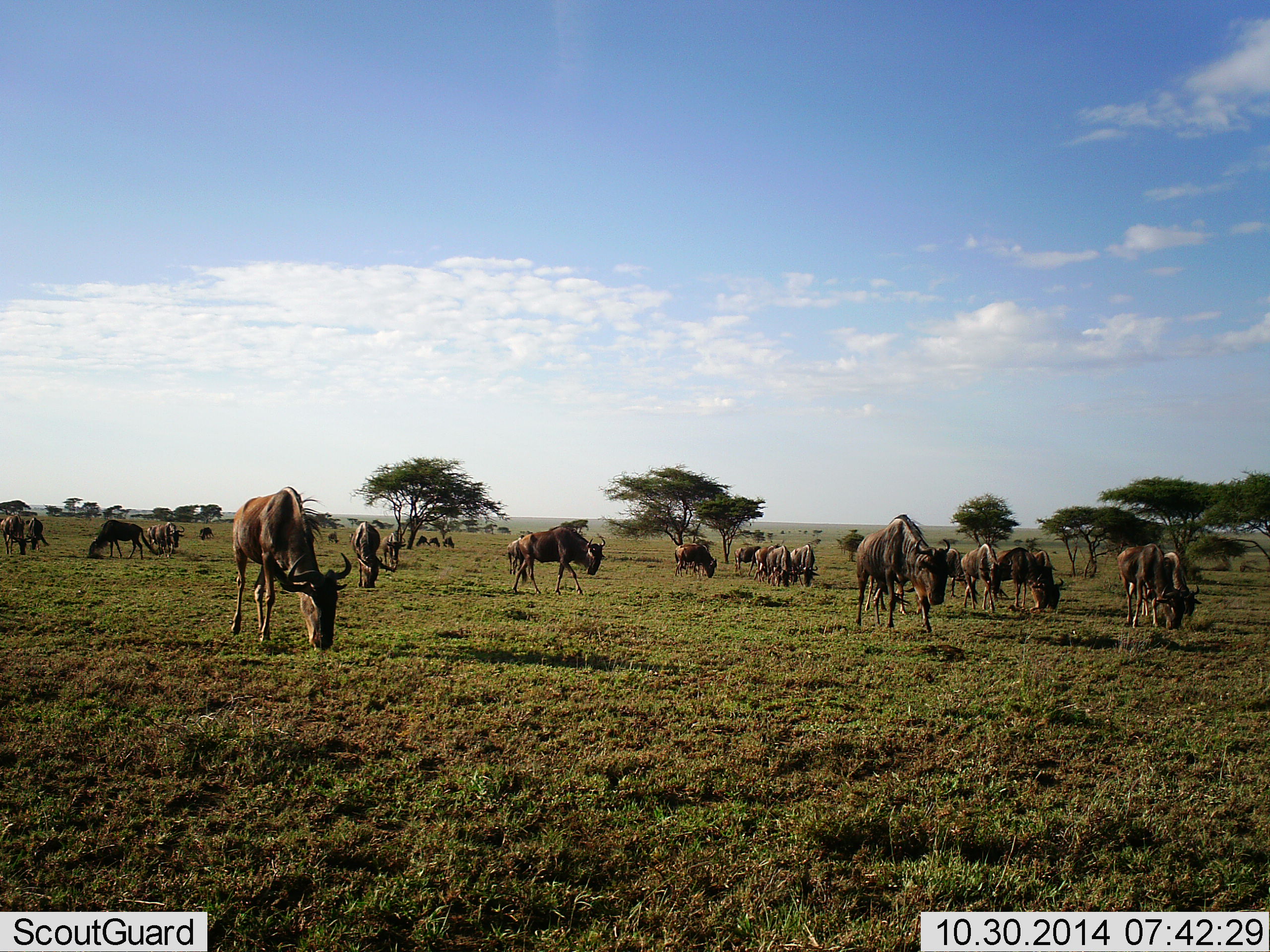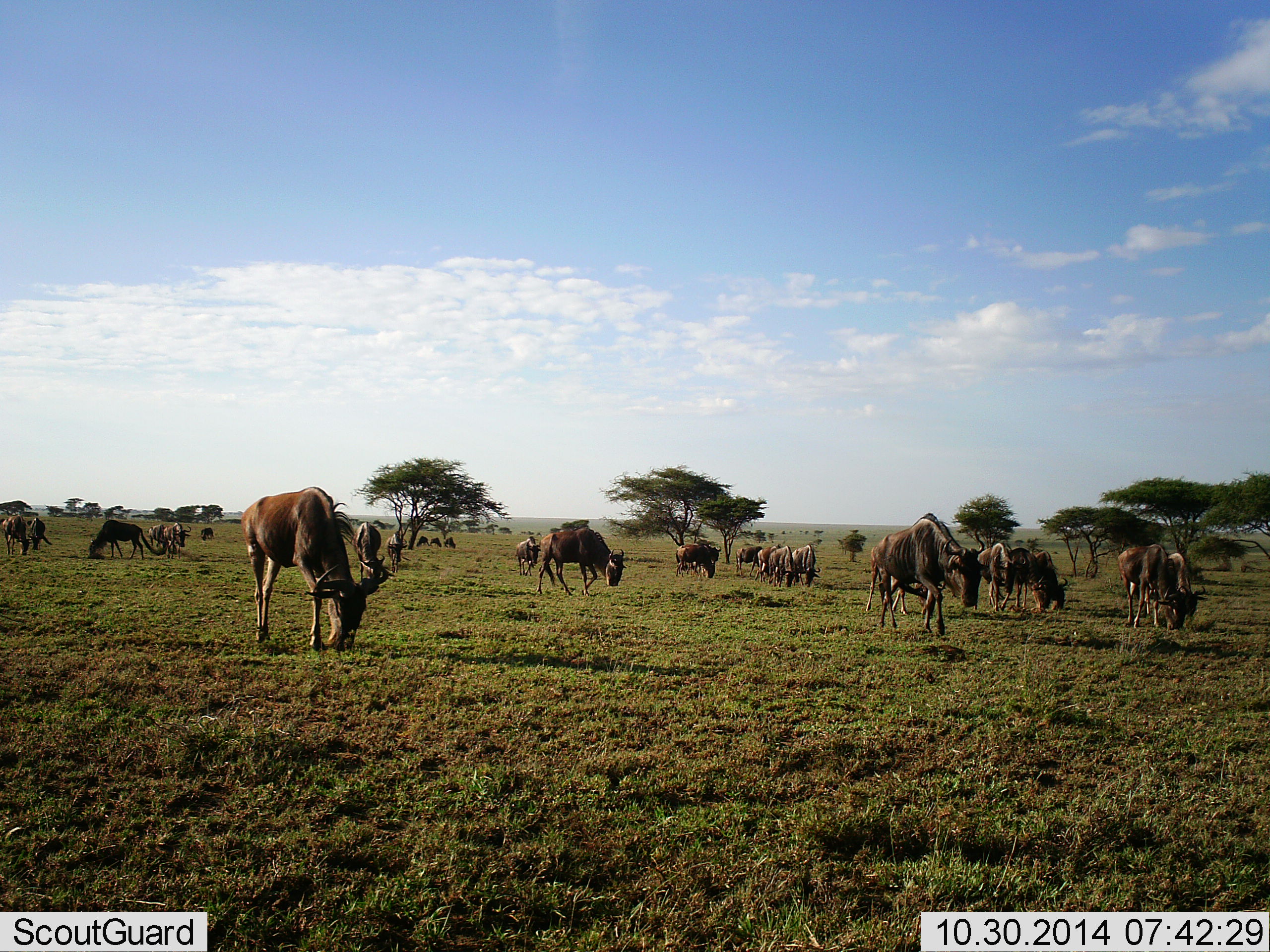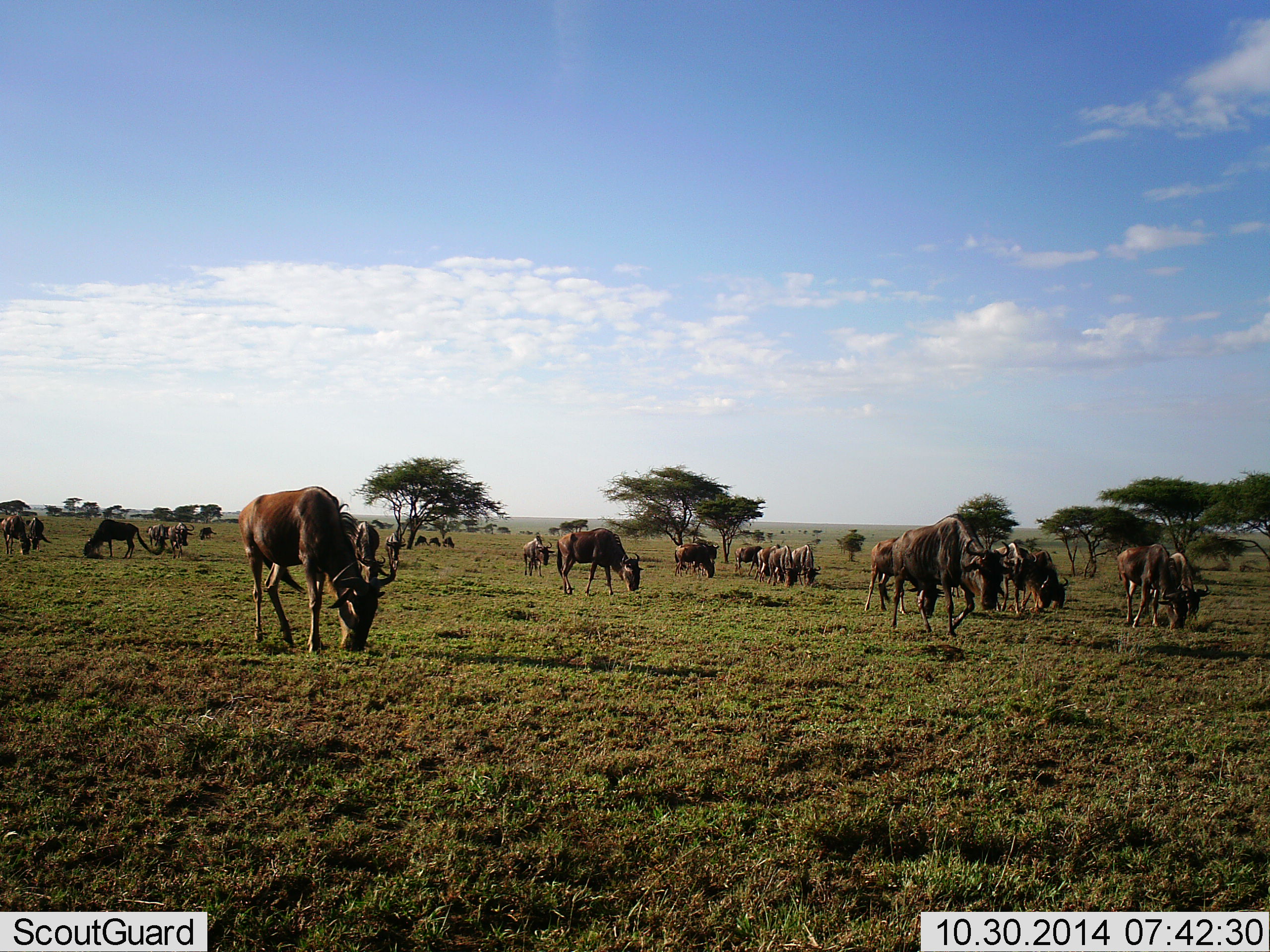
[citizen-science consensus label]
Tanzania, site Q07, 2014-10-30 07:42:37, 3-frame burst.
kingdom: Animalia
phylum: Chordata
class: Mammalia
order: Artiodactyla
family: Bovidae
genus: Connochaetes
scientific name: Connochaetes taurinus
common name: blue wildebeest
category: wildebeest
Wildebeest (blue wildebeest) (Connochaetes taurinus), count 11-50. Behavior (volunteer vote fractions): standing 10%, resting 10%, moving 30%, interacting 0%. Young present (vote fraction): 0%. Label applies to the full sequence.